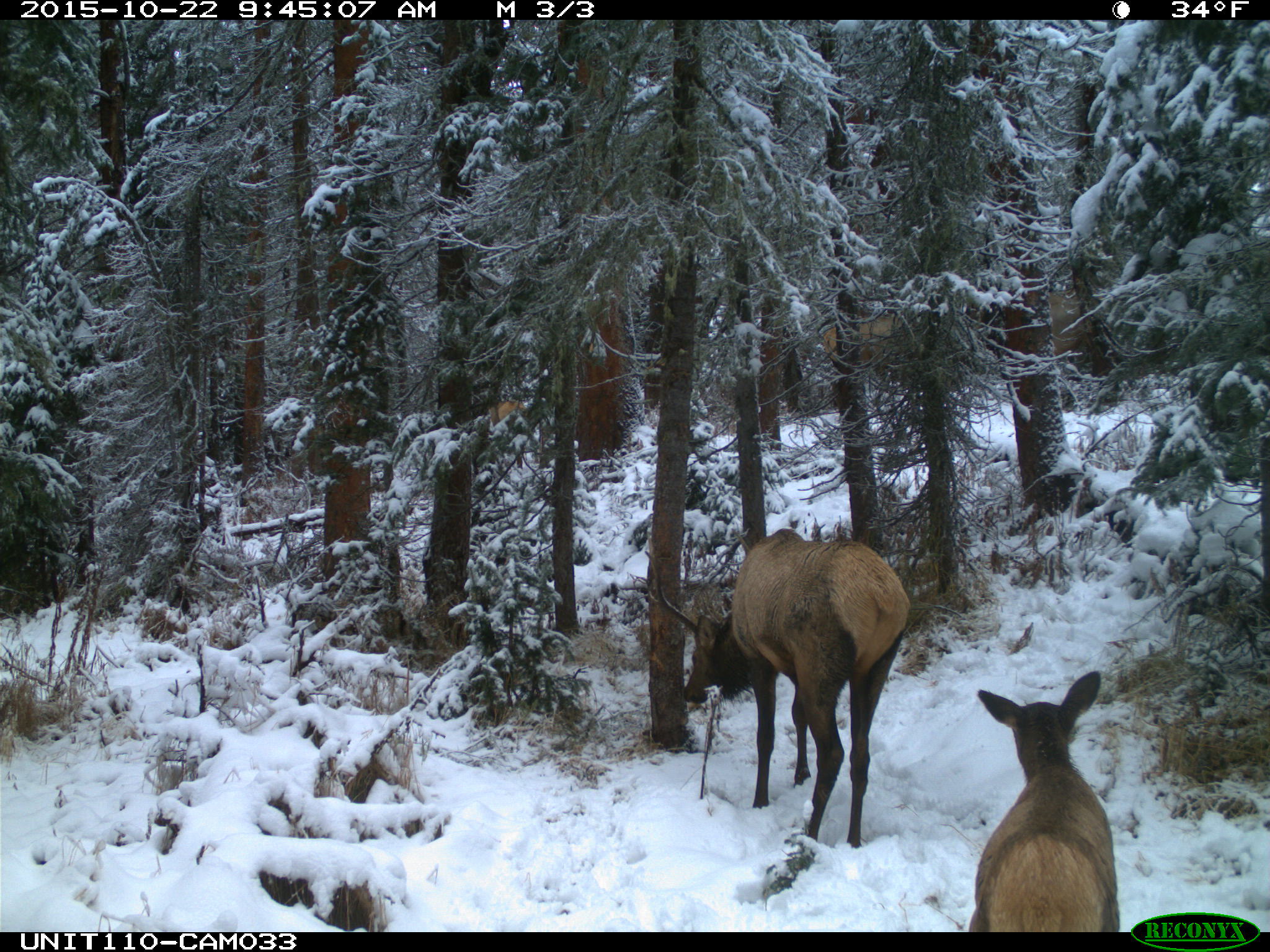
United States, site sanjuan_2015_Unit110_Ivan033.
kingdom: Animalia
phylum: Chordata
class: Mammalia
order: Artiodactyla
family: Cervidae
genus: Cervus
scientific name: Cervus elaphus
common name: red deer